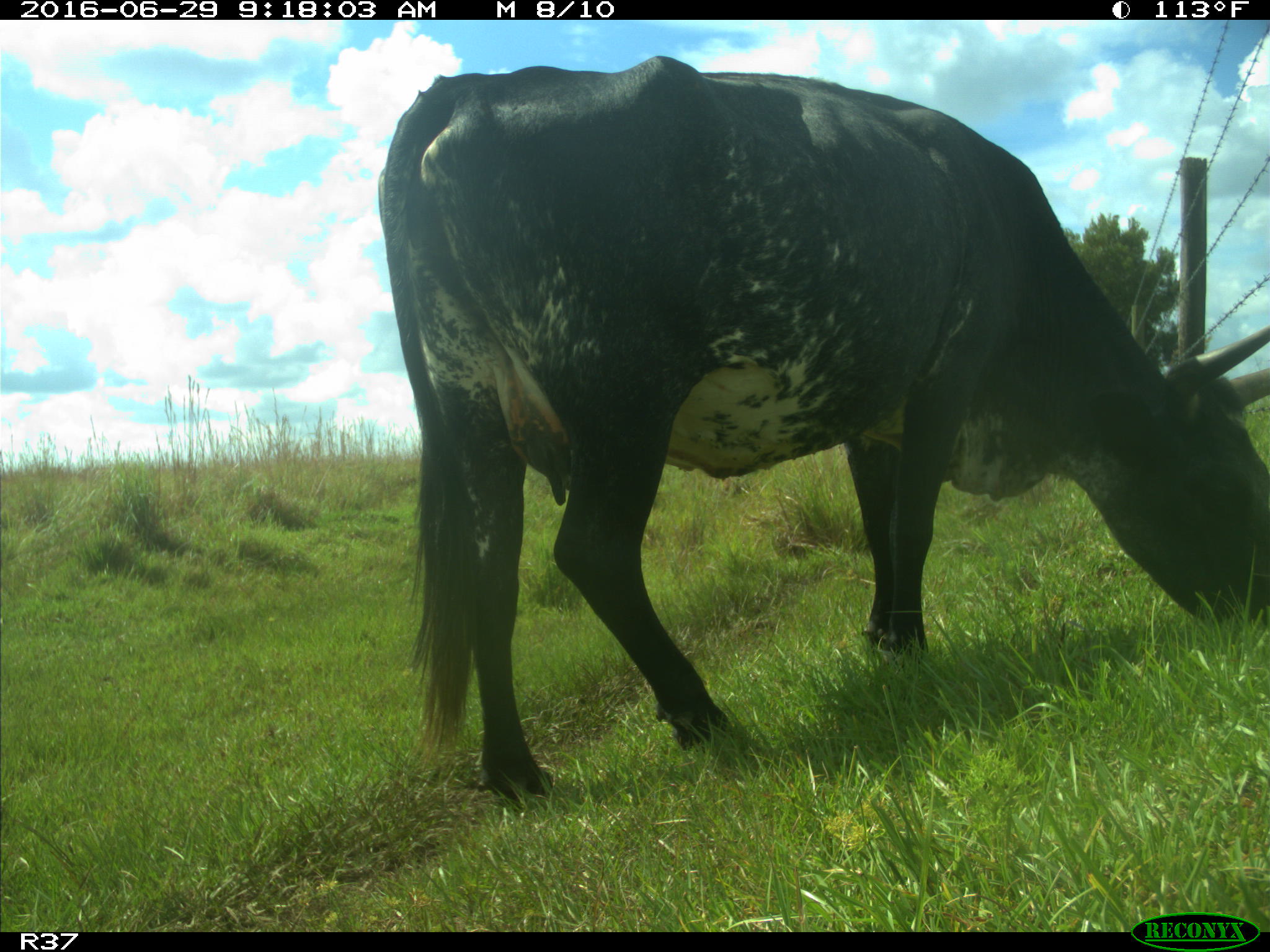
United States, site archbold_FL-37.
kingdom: Animalia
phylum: Chordata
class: Mammalia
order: Artiodactyla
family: Bovidae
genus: Bos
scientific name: Bos taurus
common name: domestic cow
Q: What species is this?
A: Bos taurus (domestic cow).